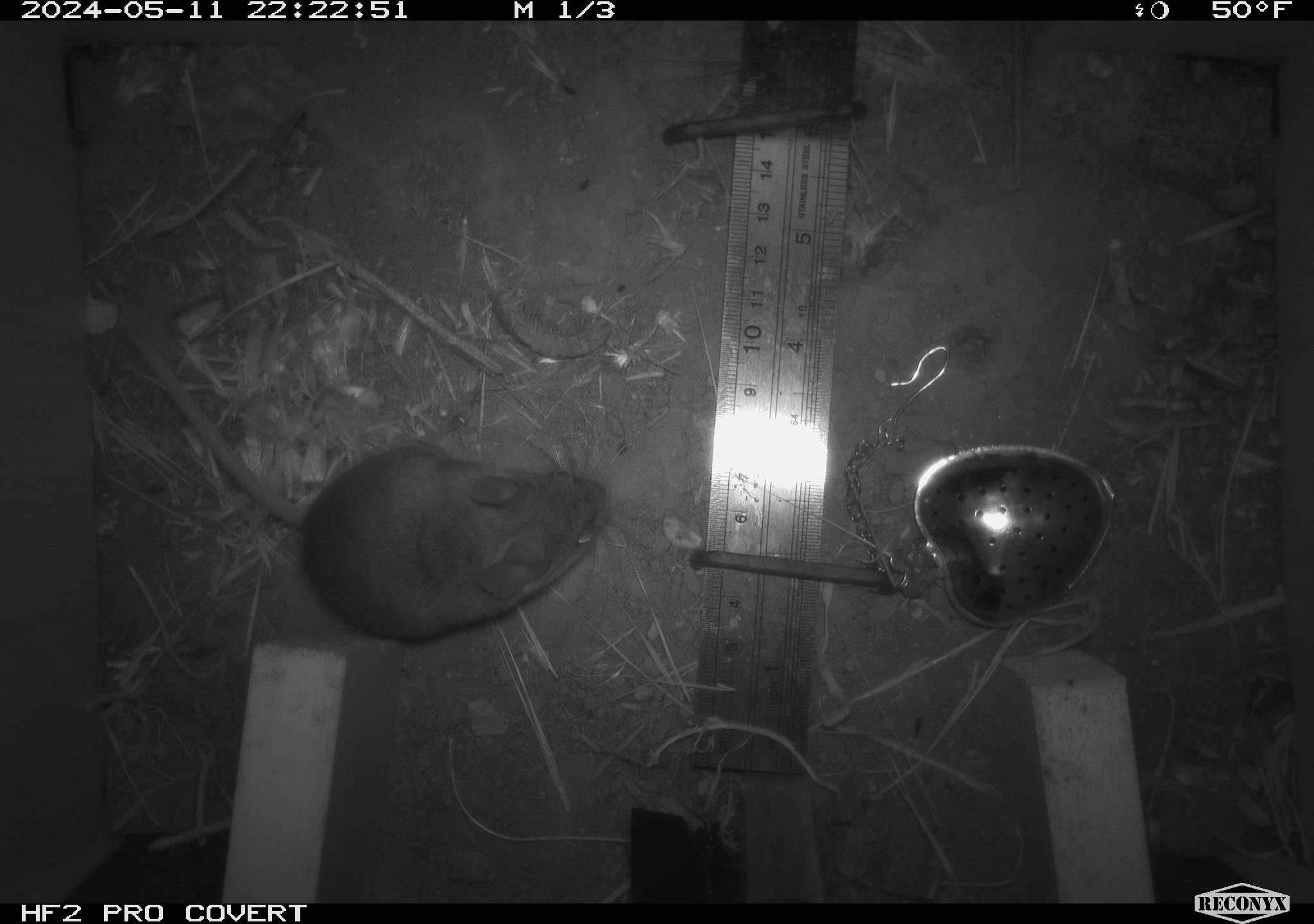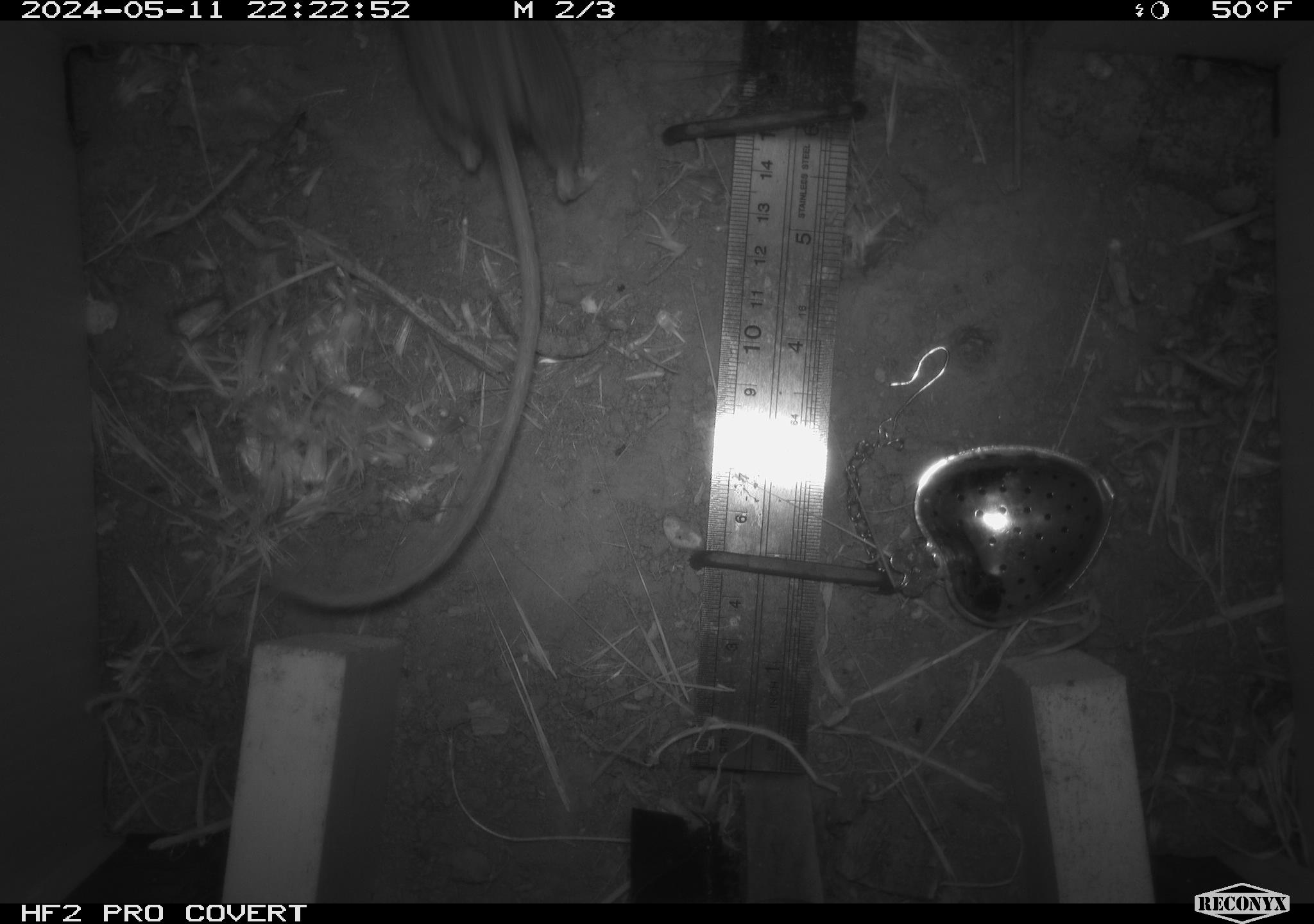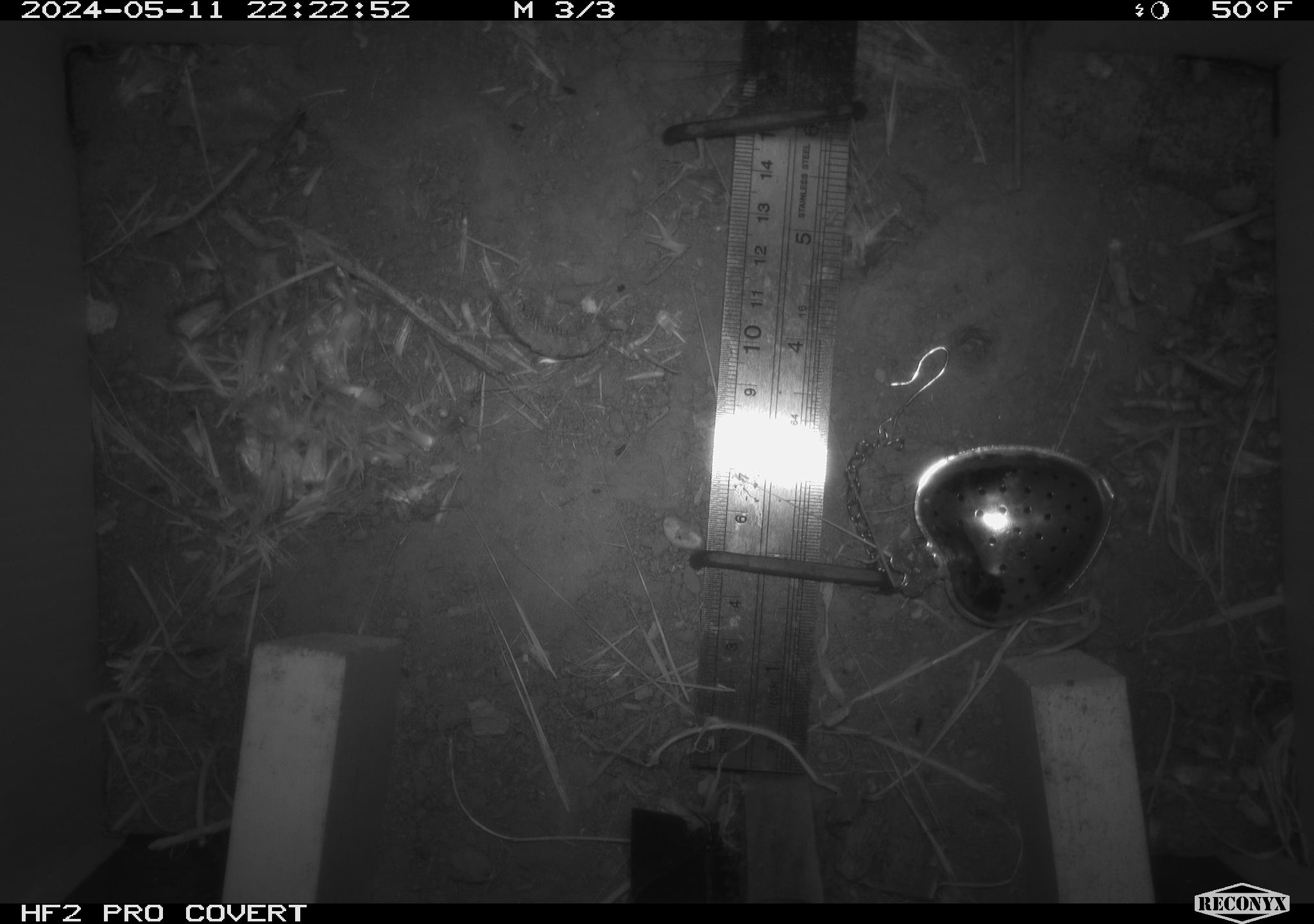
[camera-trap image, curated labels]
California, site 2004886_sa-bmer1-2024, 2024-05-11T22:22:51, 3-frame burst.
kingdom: Animalia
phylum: Chordata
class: Mammalia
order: Rodentia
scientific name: Rodentia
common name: mouse species